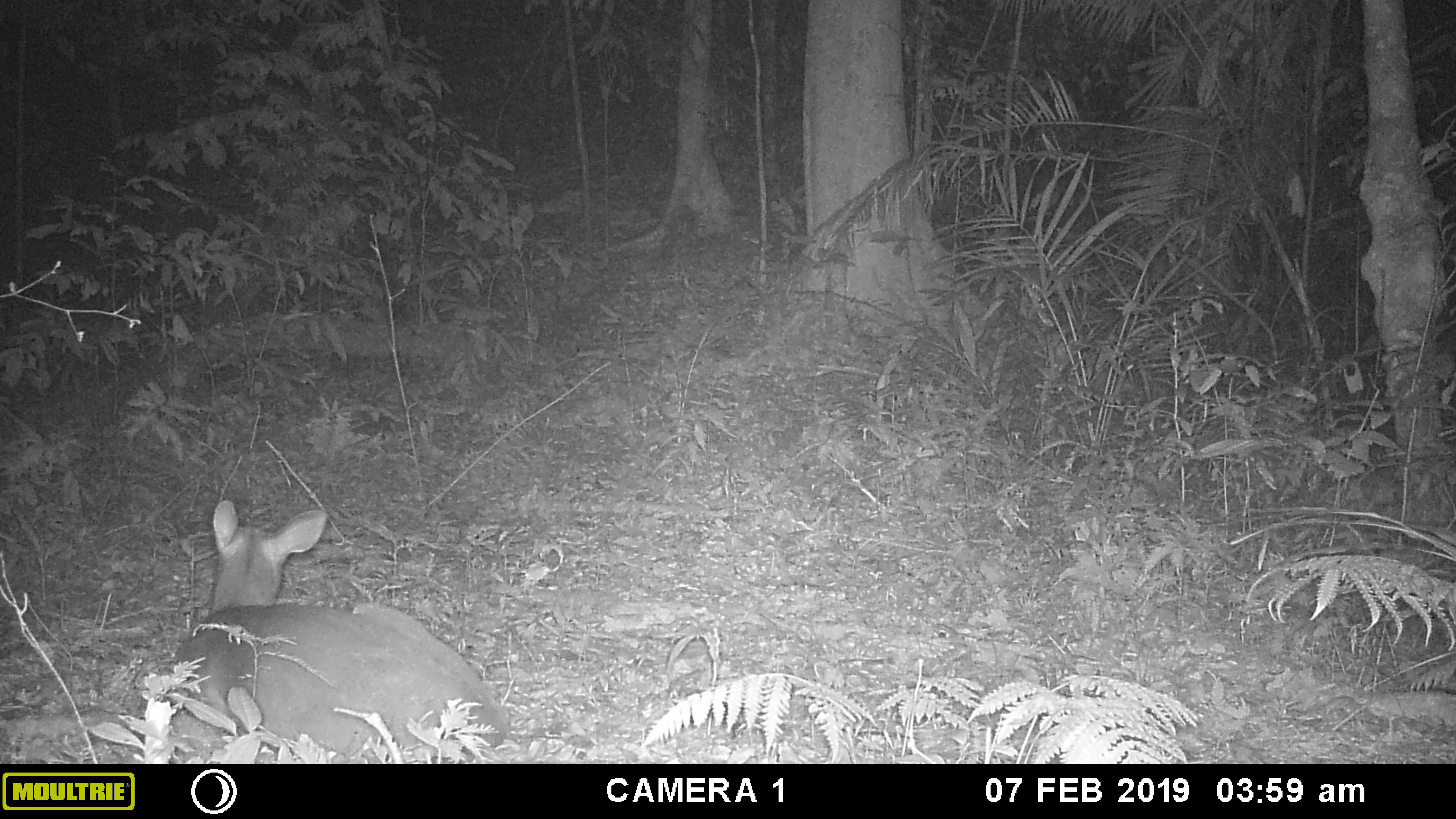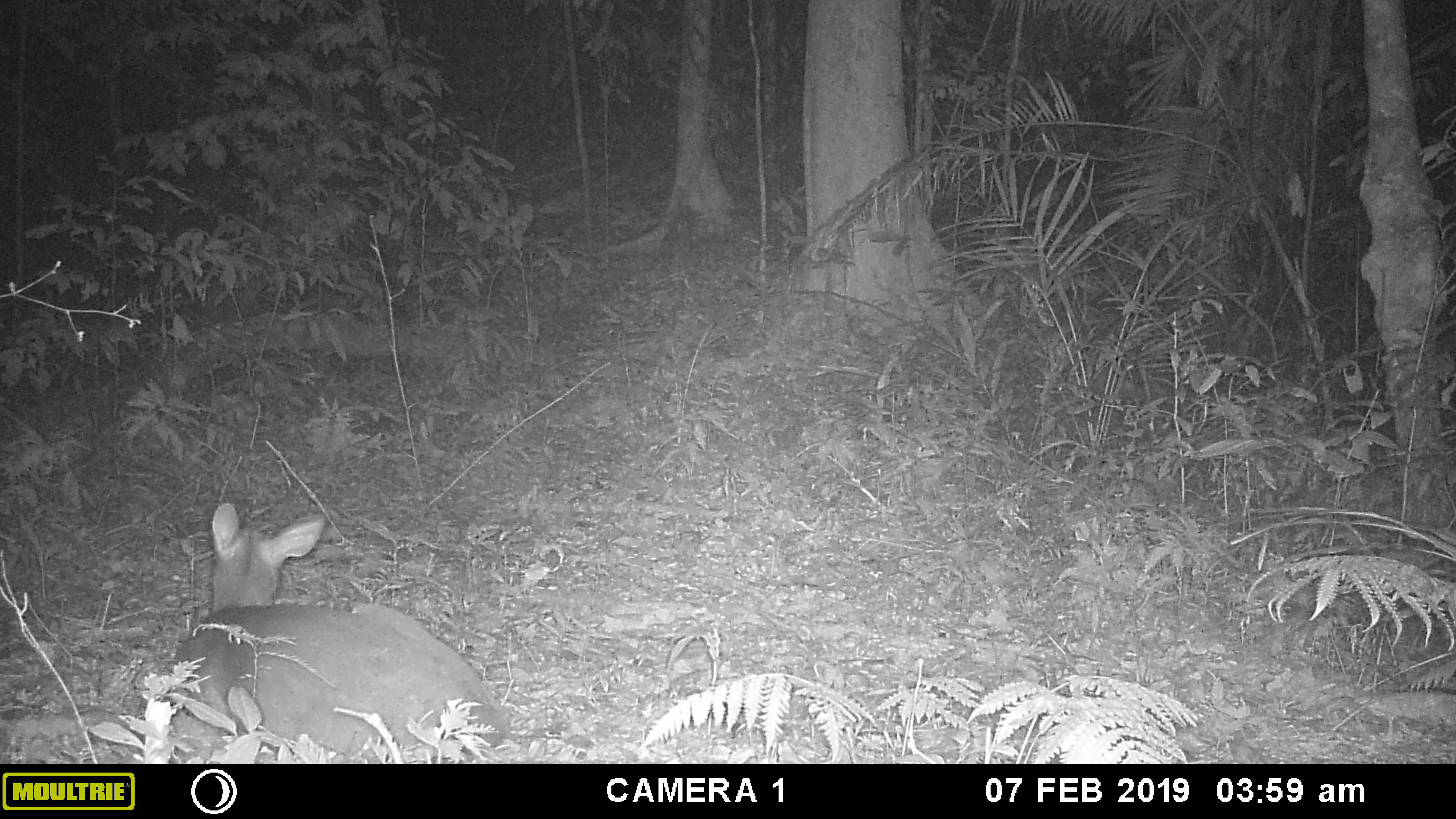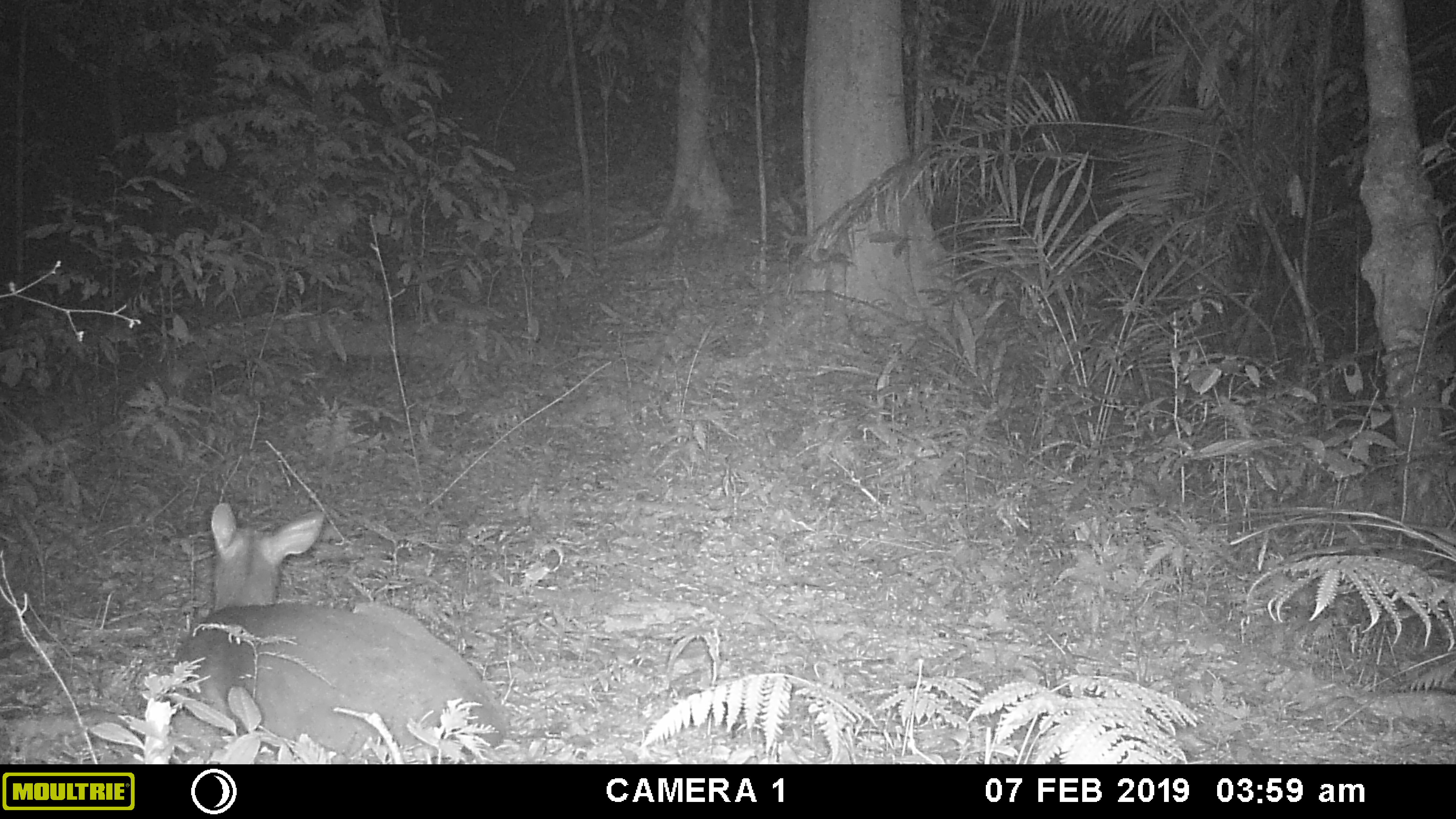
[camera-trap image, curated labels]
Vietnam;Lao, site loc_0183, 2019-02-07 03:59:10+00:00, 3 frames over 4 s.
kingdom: Animalia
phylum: Chordata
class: Mammalia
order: Artiodactyla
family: Cervidae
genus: Muntiacus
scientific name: Muntiacus vuquangensis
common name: large-antlered muntjac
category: large antlered muntjac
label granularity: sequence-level